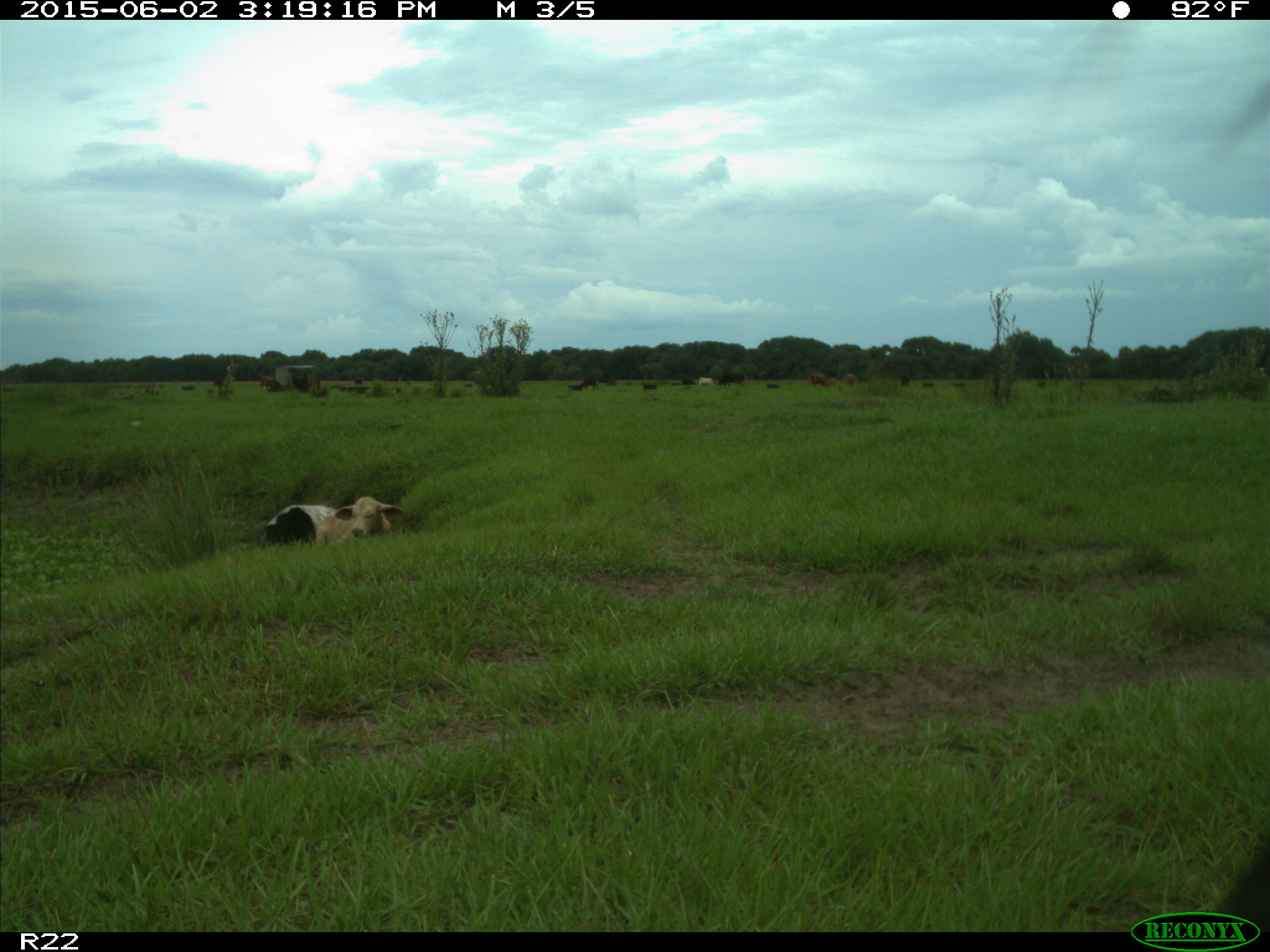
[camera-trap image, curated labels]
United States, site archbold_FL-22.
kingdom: Animalia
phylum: Chordata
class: Mammalia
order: Artiodactyla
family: Bovidae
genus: Bos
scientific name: Bos taurus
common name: domestic cow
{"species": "Bos taurus (domestic cow)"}